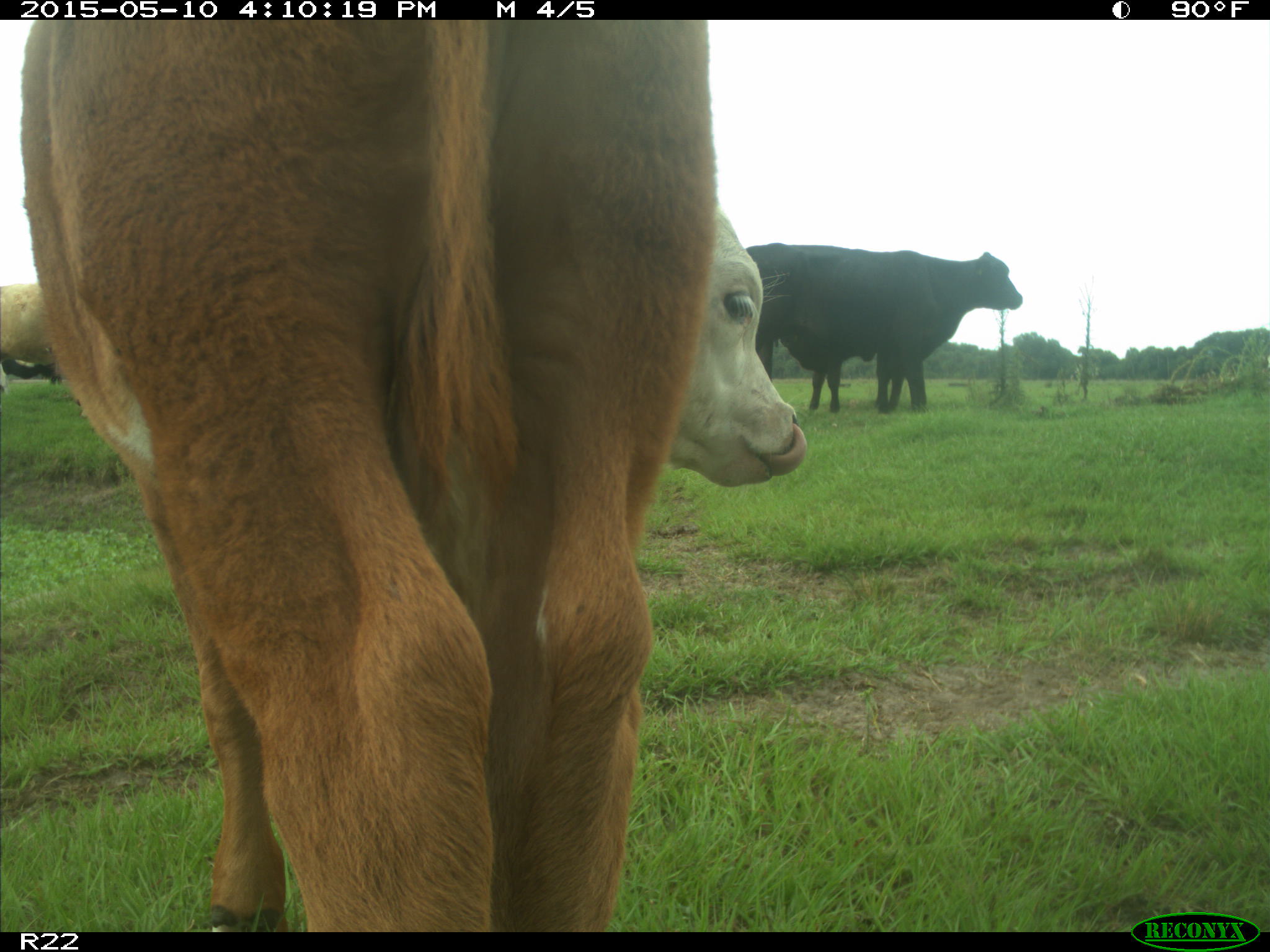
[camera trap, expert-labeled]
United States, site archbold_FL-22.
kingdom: Animalia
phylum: Chordata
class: Mammalia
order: Artiodactyla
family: Bovidae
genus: Bos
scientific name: Bos taurus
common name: domestic cow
Bos taurus (domestic cow).